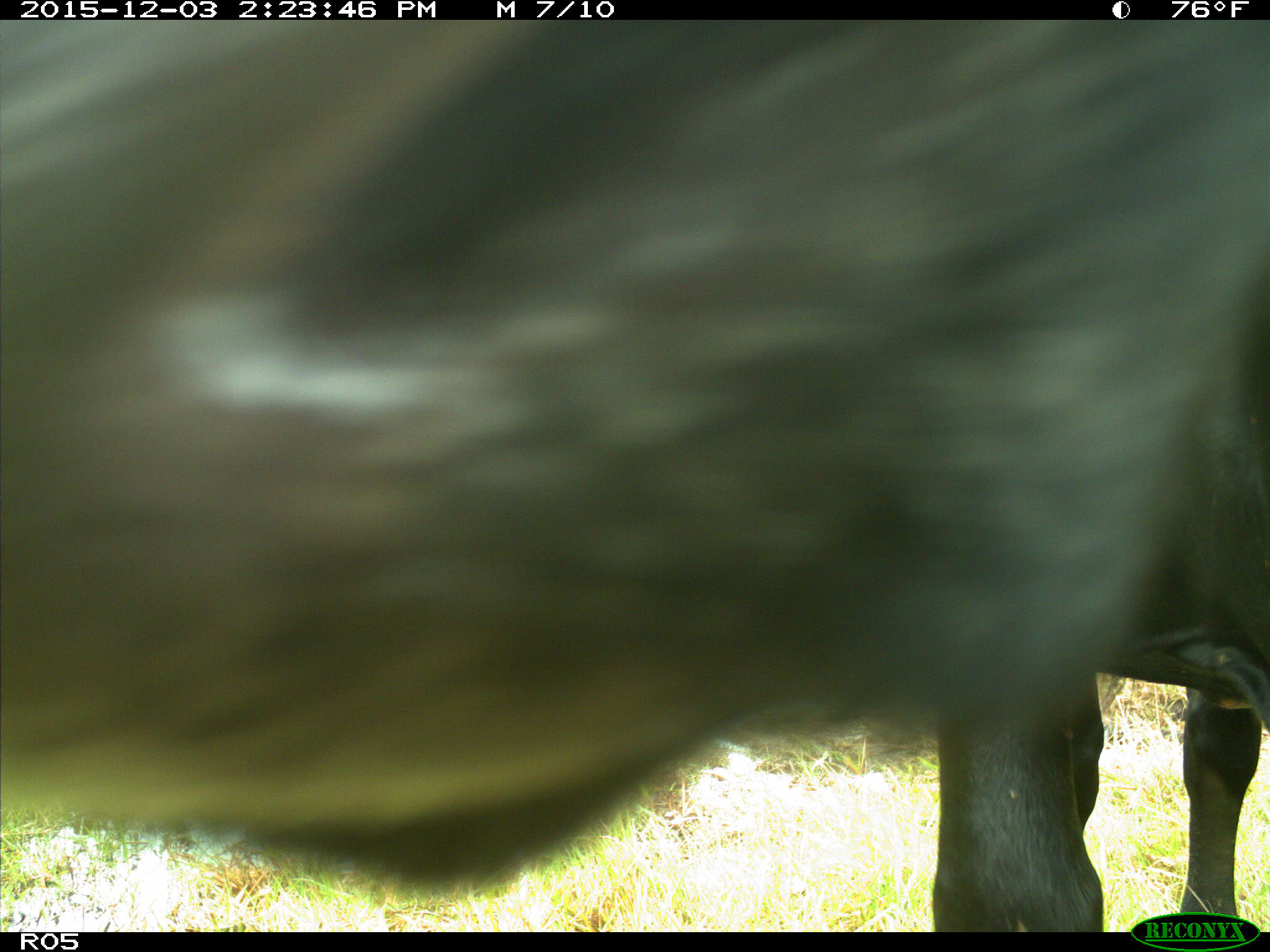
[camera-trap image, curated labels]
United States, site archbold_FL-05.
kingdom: Animalia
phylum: Chordata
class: Mammalia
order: Artiodactyla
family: Bovidae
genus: Bos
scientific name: Bos taurus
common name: domestic cow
Bos taurus (domestic cow).